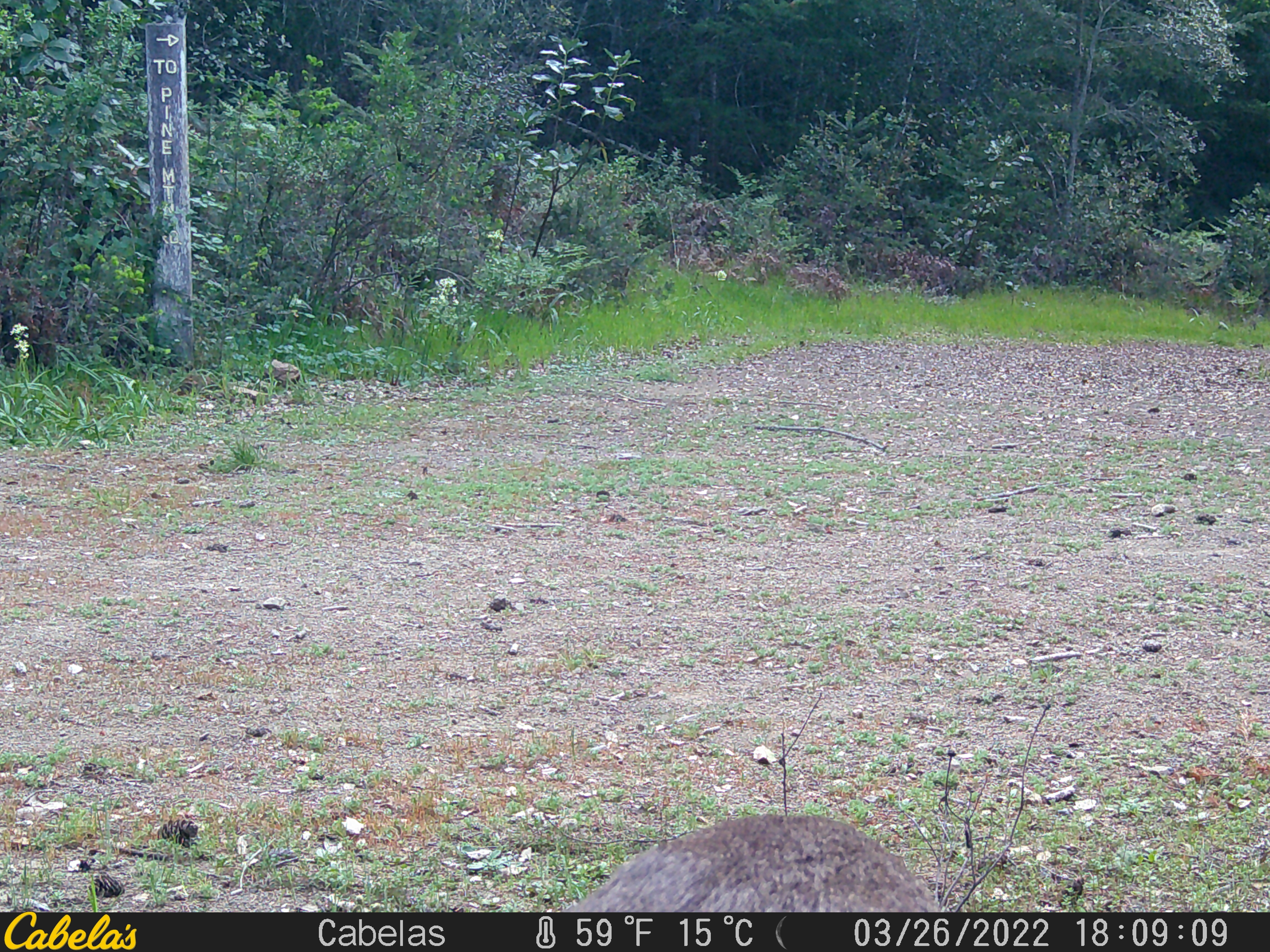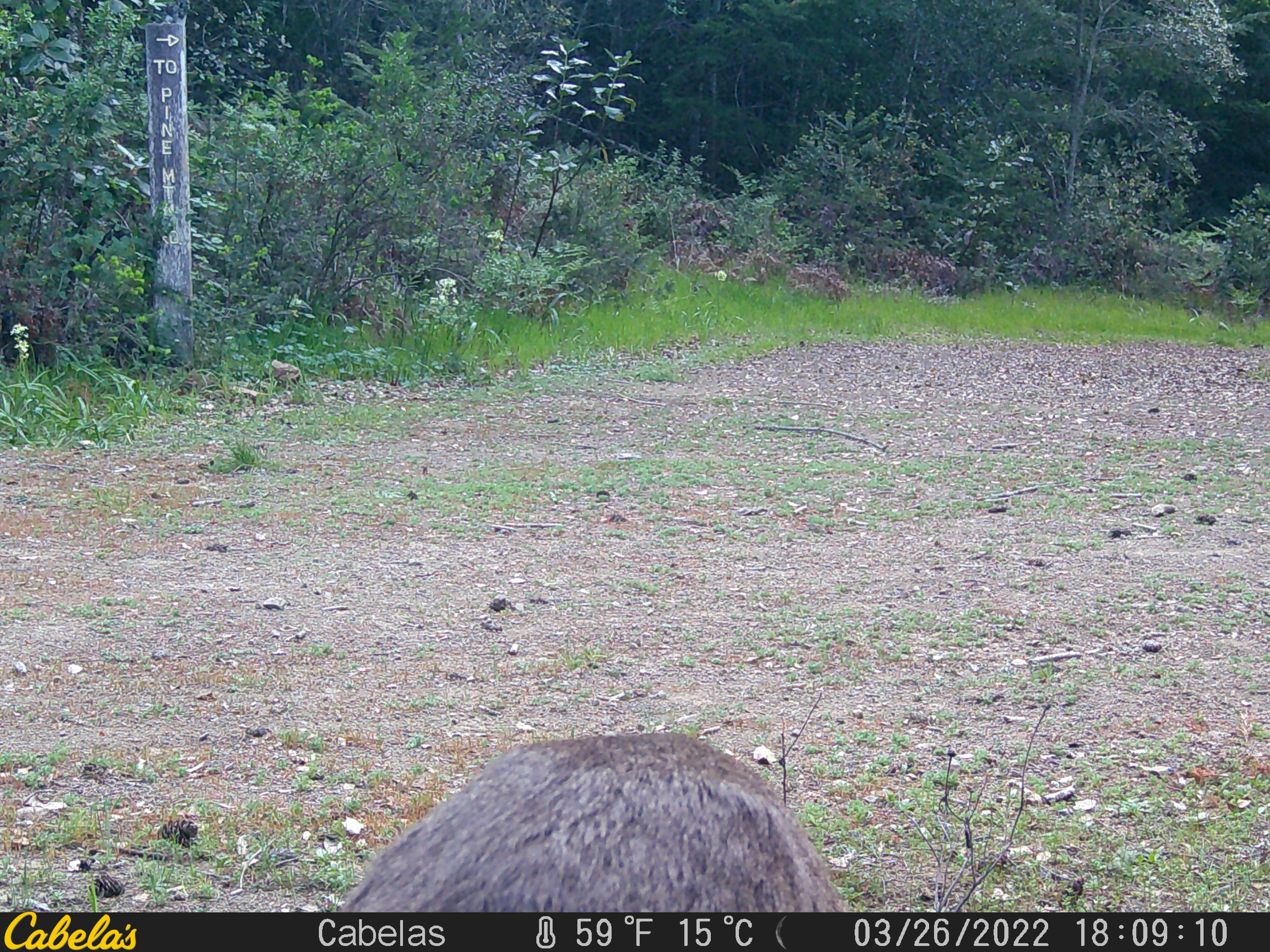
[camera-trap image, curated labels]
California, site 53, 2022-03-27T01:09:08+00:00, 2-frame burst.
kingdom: Animalia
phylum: Chordata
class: Mammalia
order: Artiodactyla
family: Cervidae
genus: Odocoileus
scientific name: Odocoileus hemionus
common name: mule deer